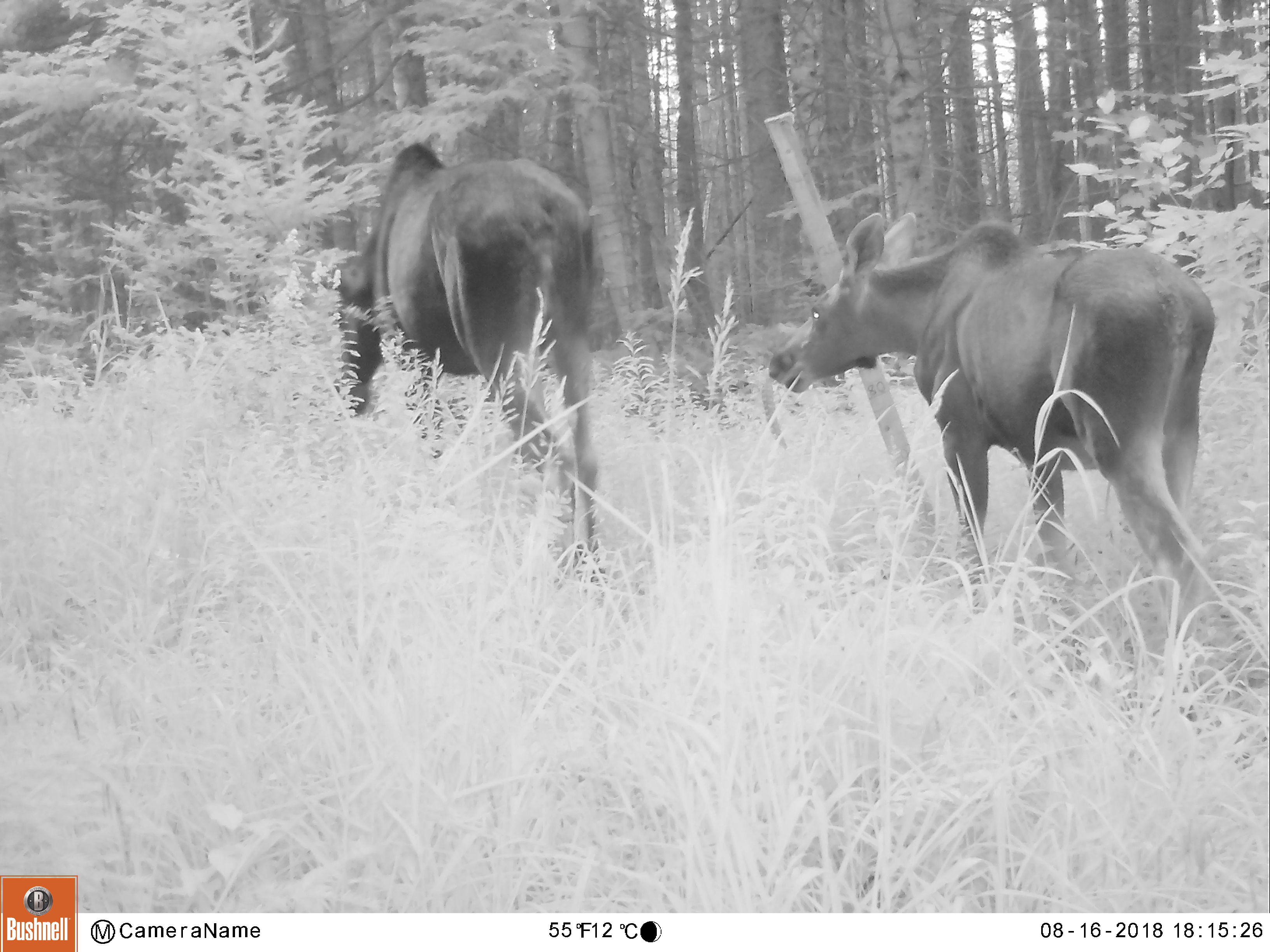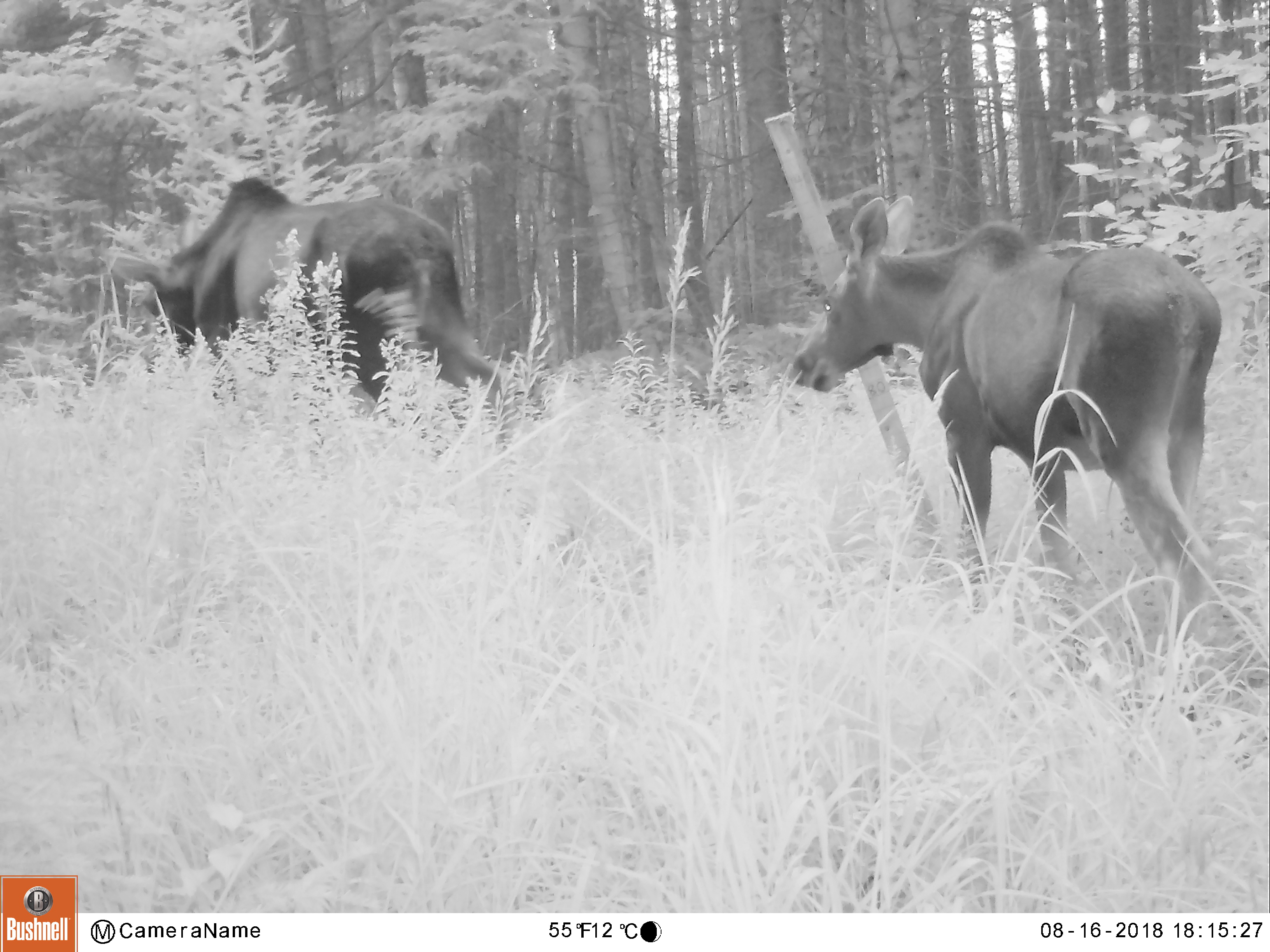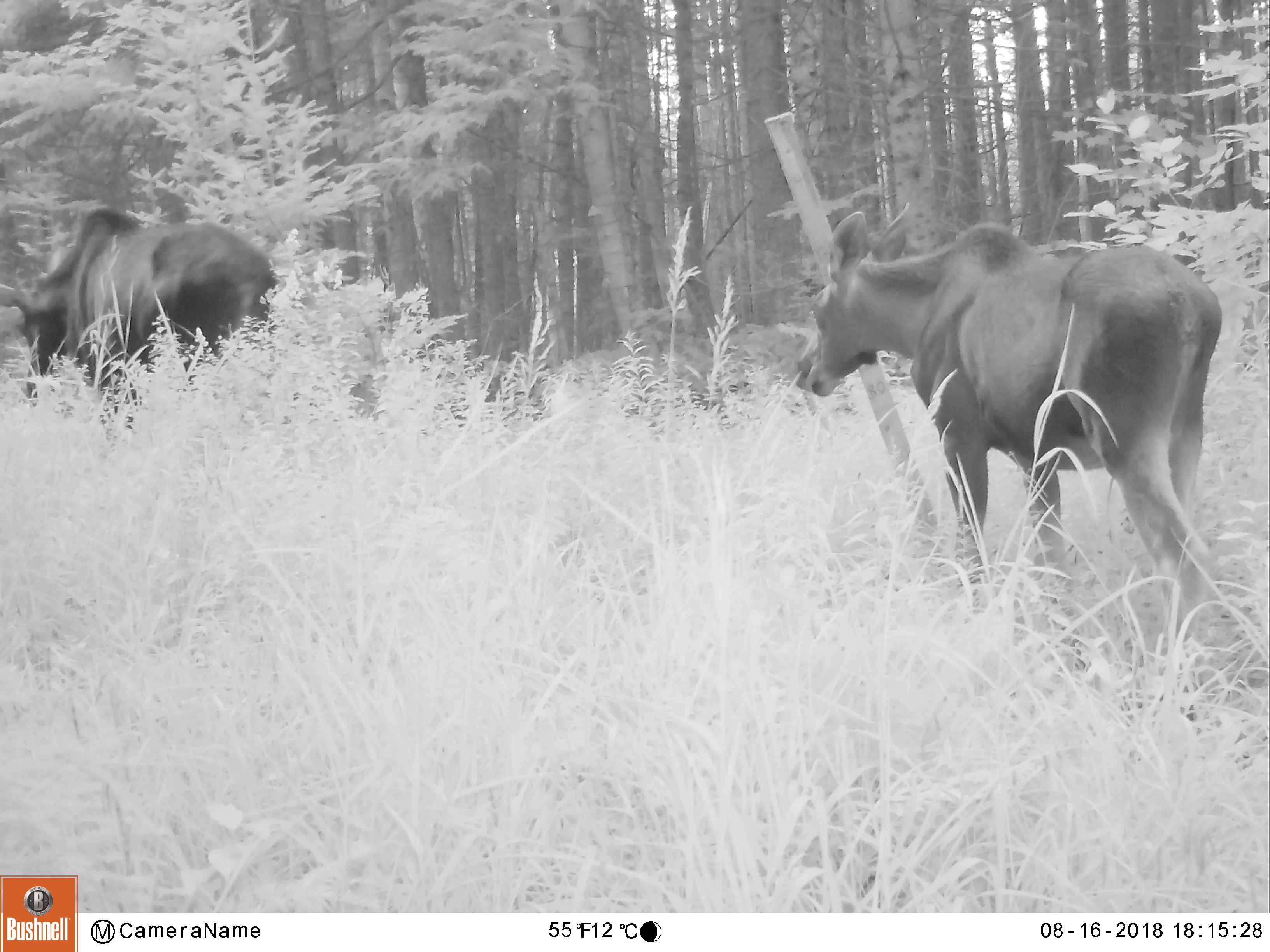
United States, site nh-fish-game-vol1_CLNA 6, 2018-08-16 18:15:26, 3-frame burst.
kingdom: Animalia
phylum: Chordata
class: Mammalia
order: Artiodactyla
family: Cervidae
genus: Alces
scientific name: Alces alces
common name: moose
Moose (Alces alces).